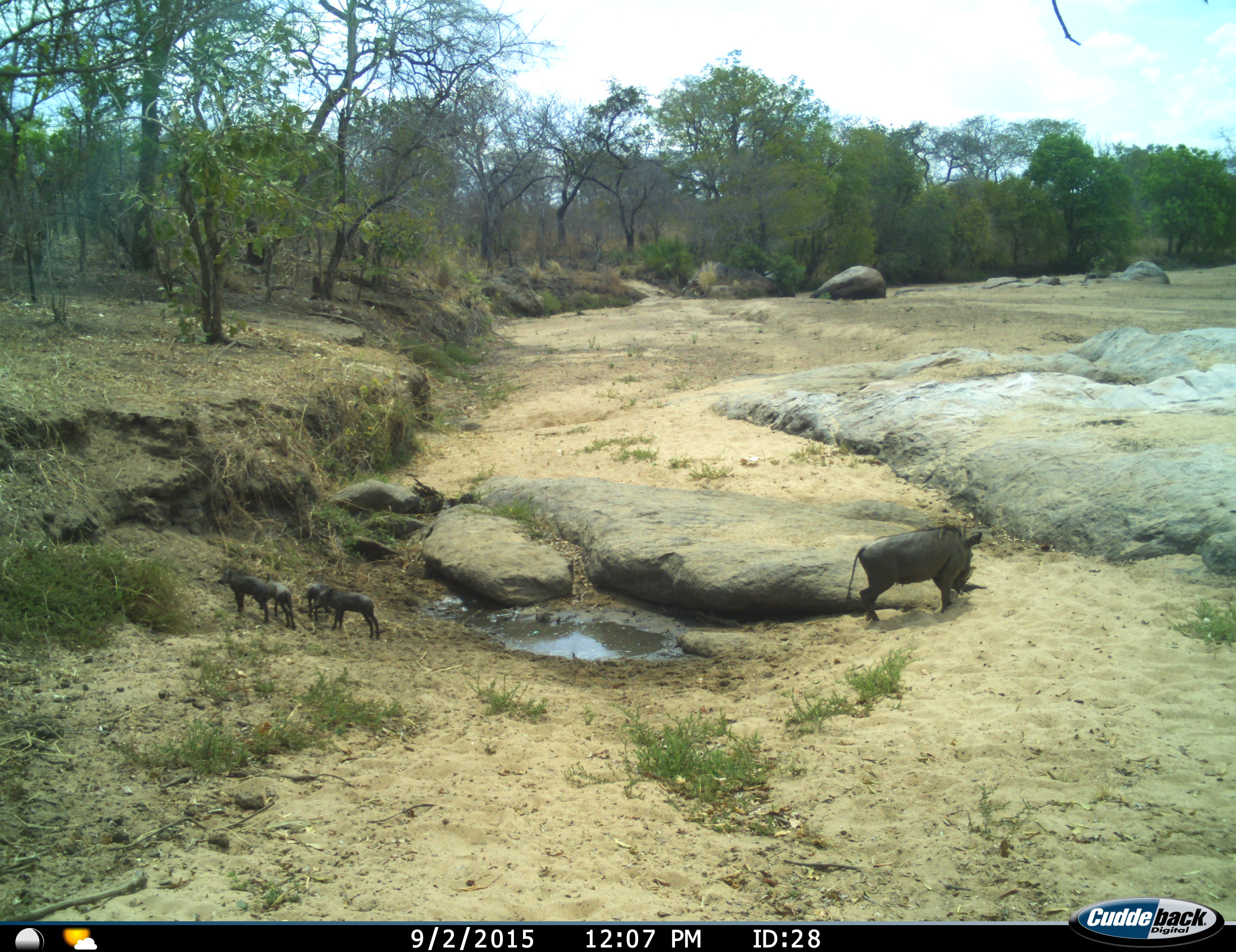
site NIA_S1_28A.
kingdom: Animalia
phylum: Chordata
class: Mammalia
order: Artiodactyla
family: Suidae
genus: Phacochoerus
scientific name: Phacochoerus africanus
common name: warthog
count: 5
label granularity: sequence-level